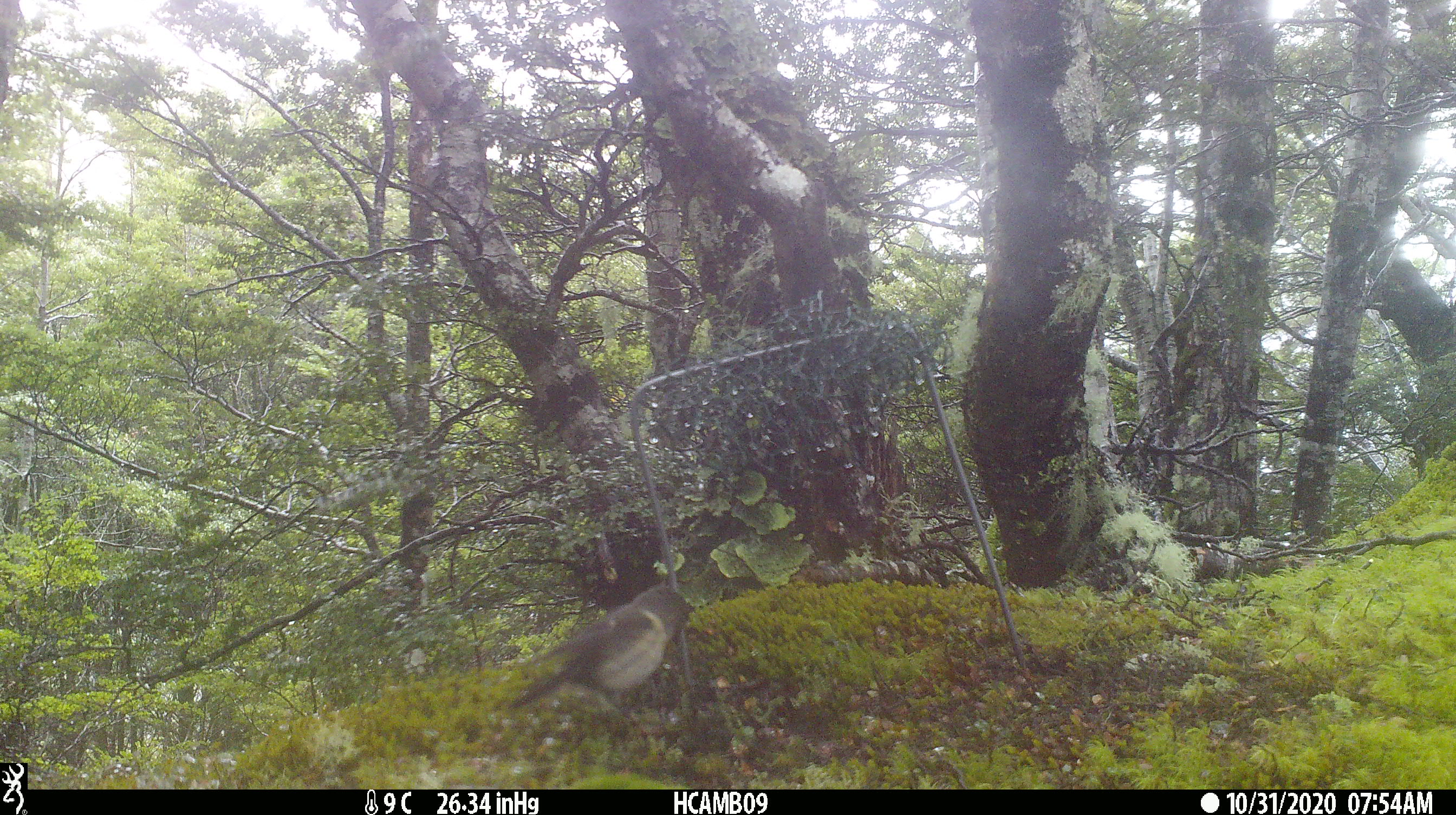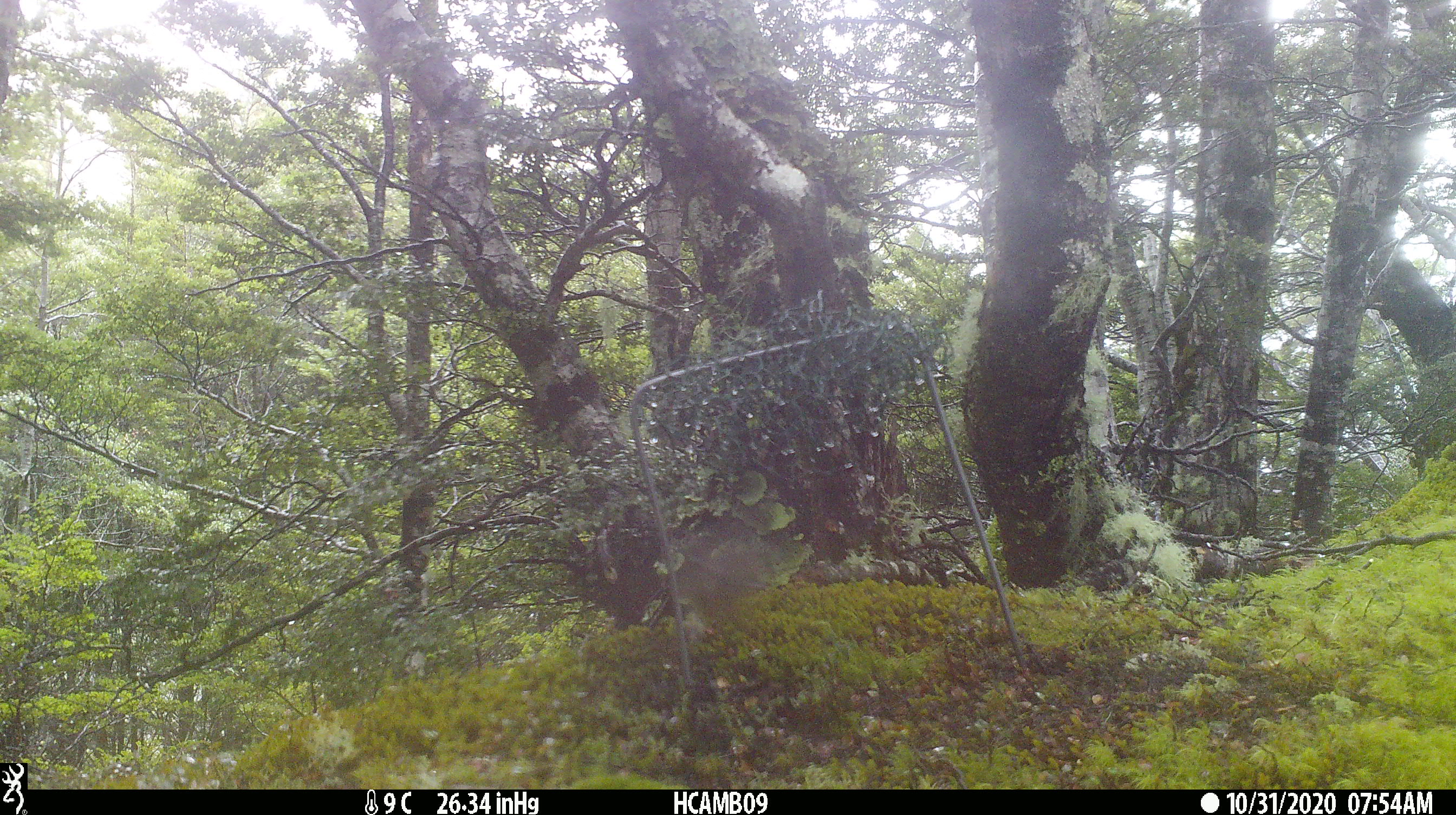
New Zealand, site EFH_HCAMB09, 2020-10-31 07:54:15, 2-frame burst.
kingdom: Animalia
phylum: Chordata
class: Aves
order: Passeriformes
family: Petroicidae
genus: Petroica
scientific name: Petroica australis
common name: new zealand robin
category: robin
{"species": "robin (new zealand robin) (Petroica australis)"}